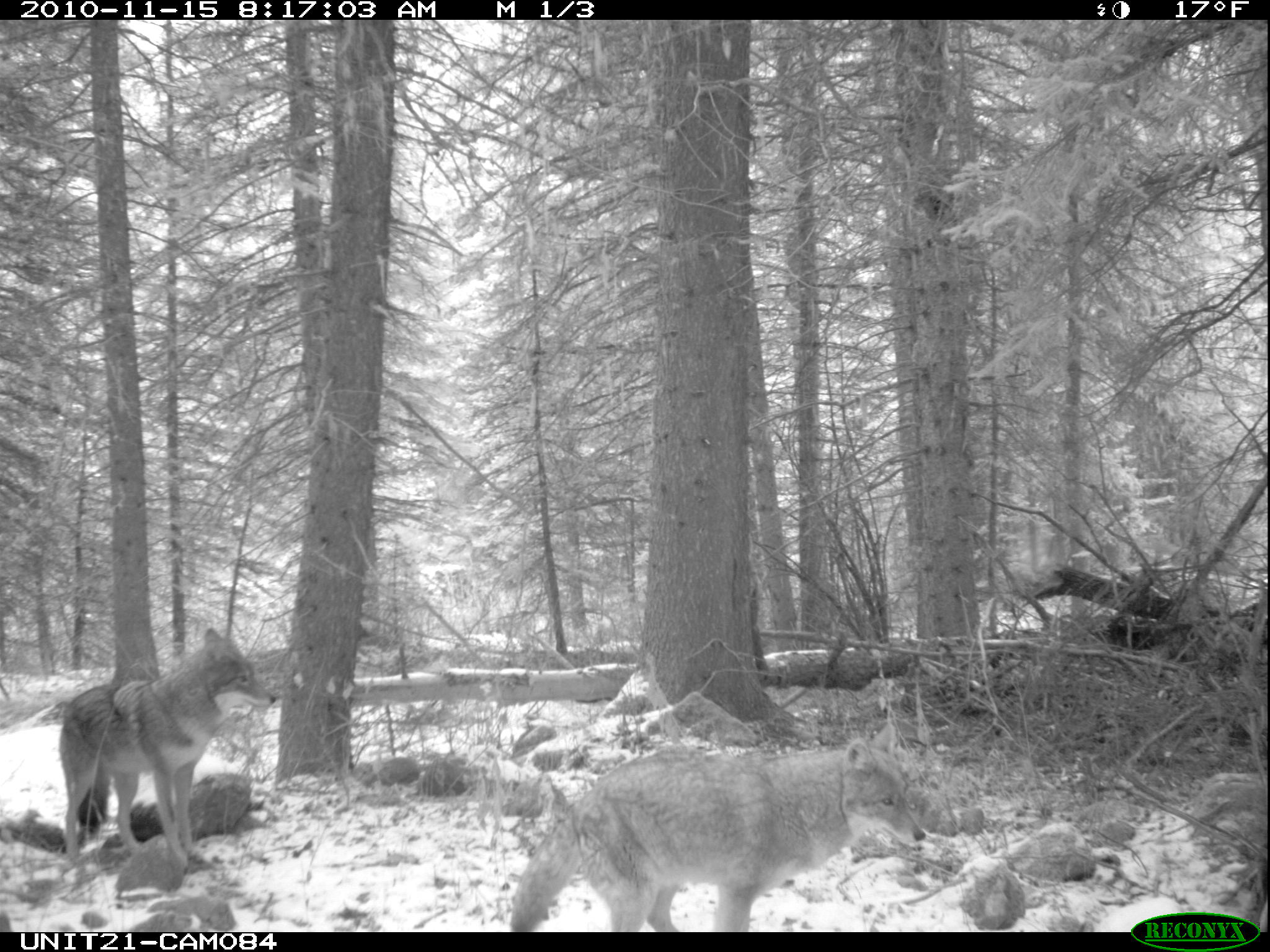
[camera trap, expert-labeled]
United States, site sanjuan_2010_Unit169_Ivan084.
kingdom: Animalia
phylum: Chordata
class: Mammalia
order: Carnivora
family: Canidae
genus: Canis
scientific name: Canis latrans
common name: coyote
Canis latrans (coyote).